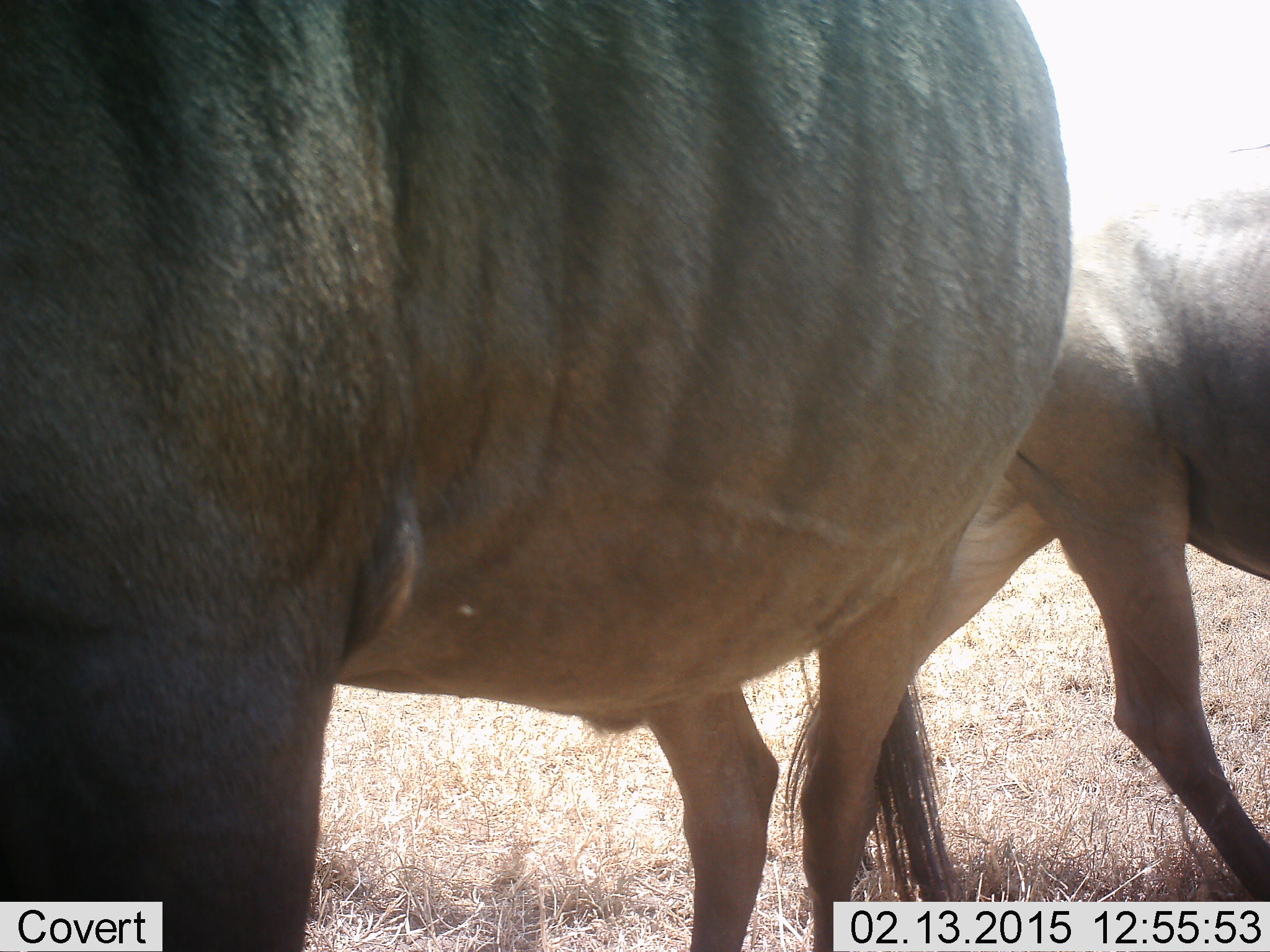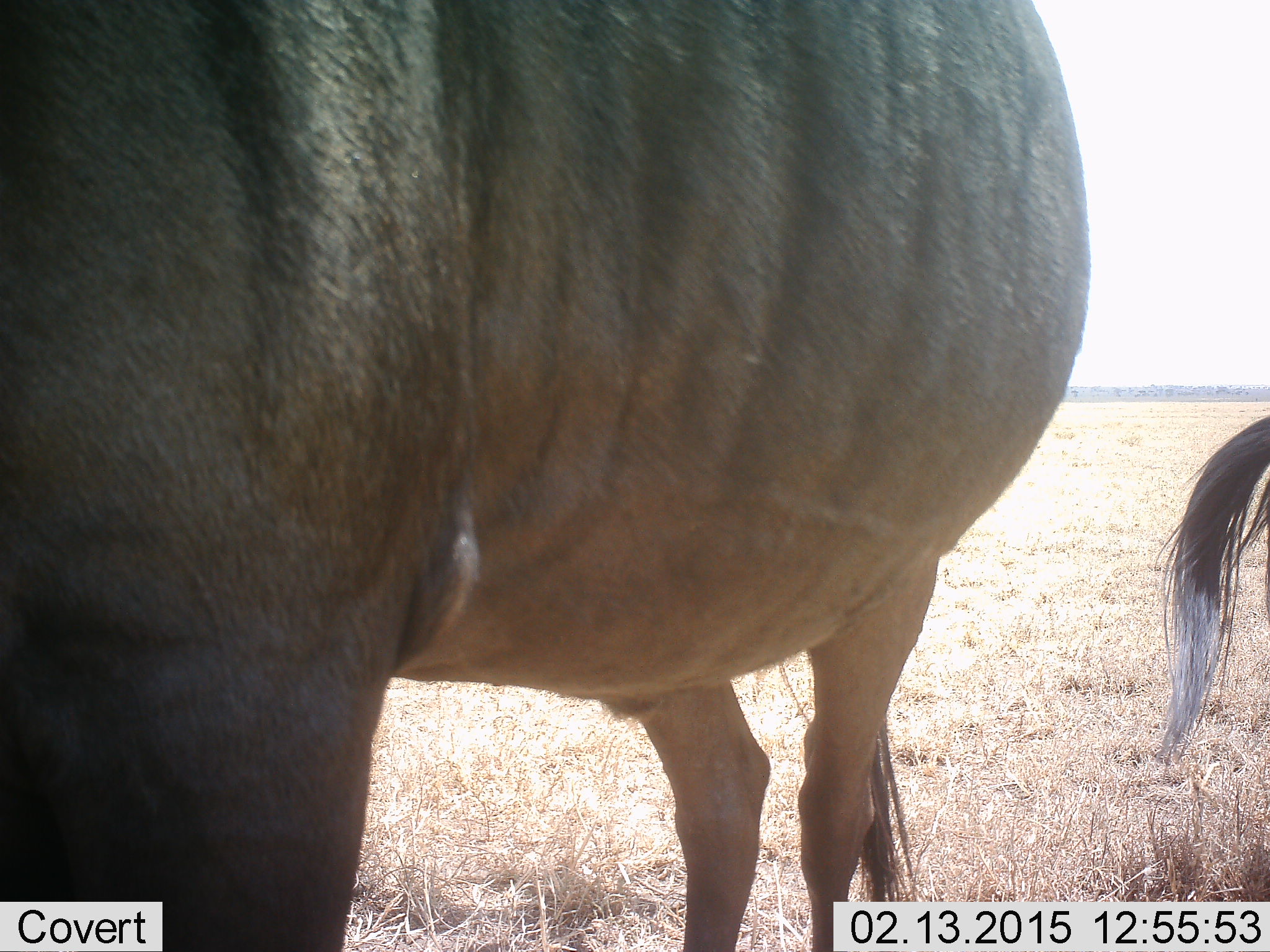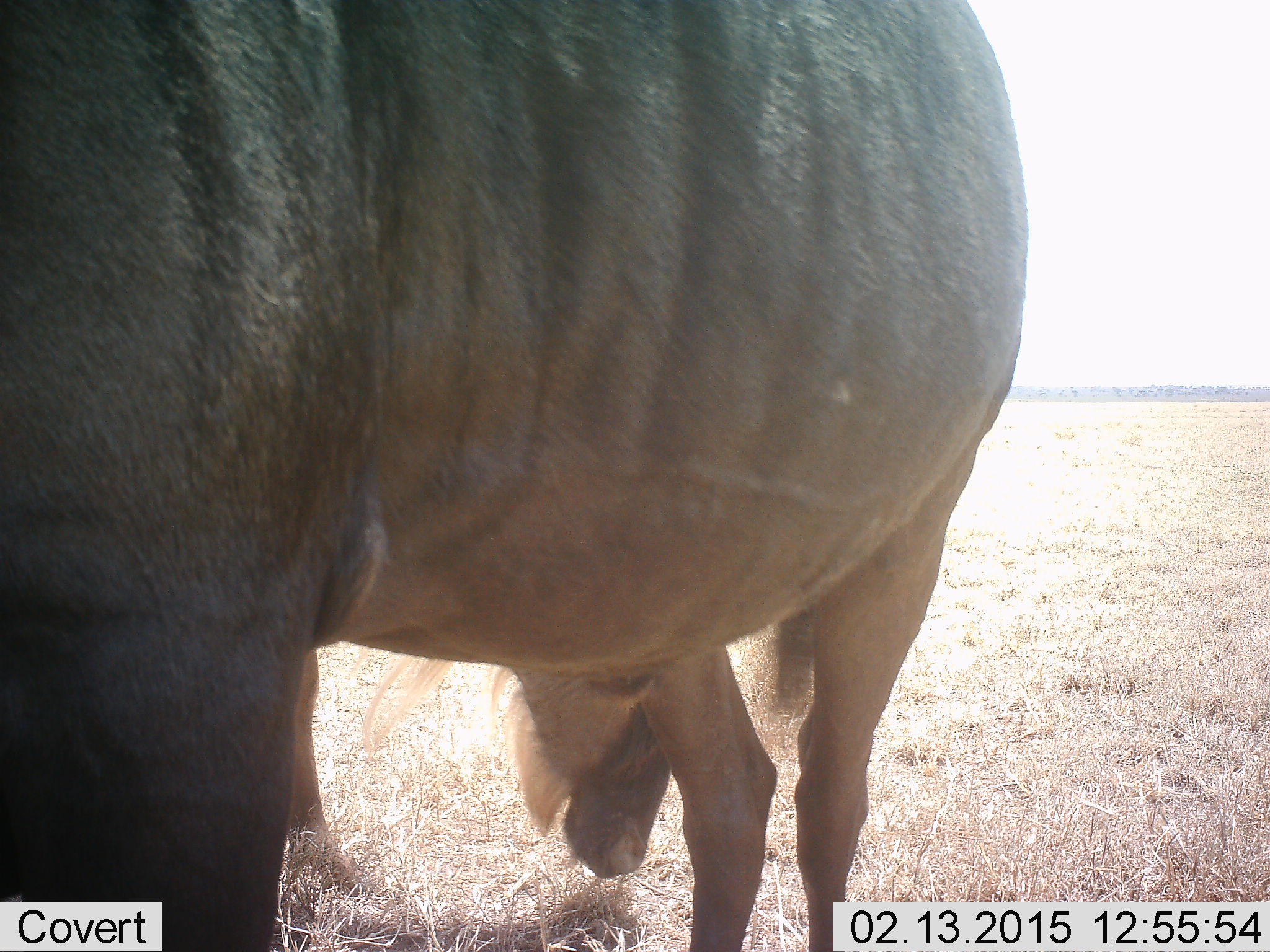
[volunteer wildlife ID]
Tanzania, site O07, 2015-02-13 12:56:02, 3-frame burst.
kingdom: Animalia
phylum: Chordata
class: Mammalia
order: Artiodactyla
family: Bovidae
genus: Connochaetes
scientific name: Connochaetes taurinus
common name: blue wildebeest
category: wildebeest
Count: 2.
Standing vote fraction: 100%.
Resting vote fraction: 0%.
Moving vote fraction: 70%.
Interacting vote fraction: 0%.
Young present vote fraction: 0%.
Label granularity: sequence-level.